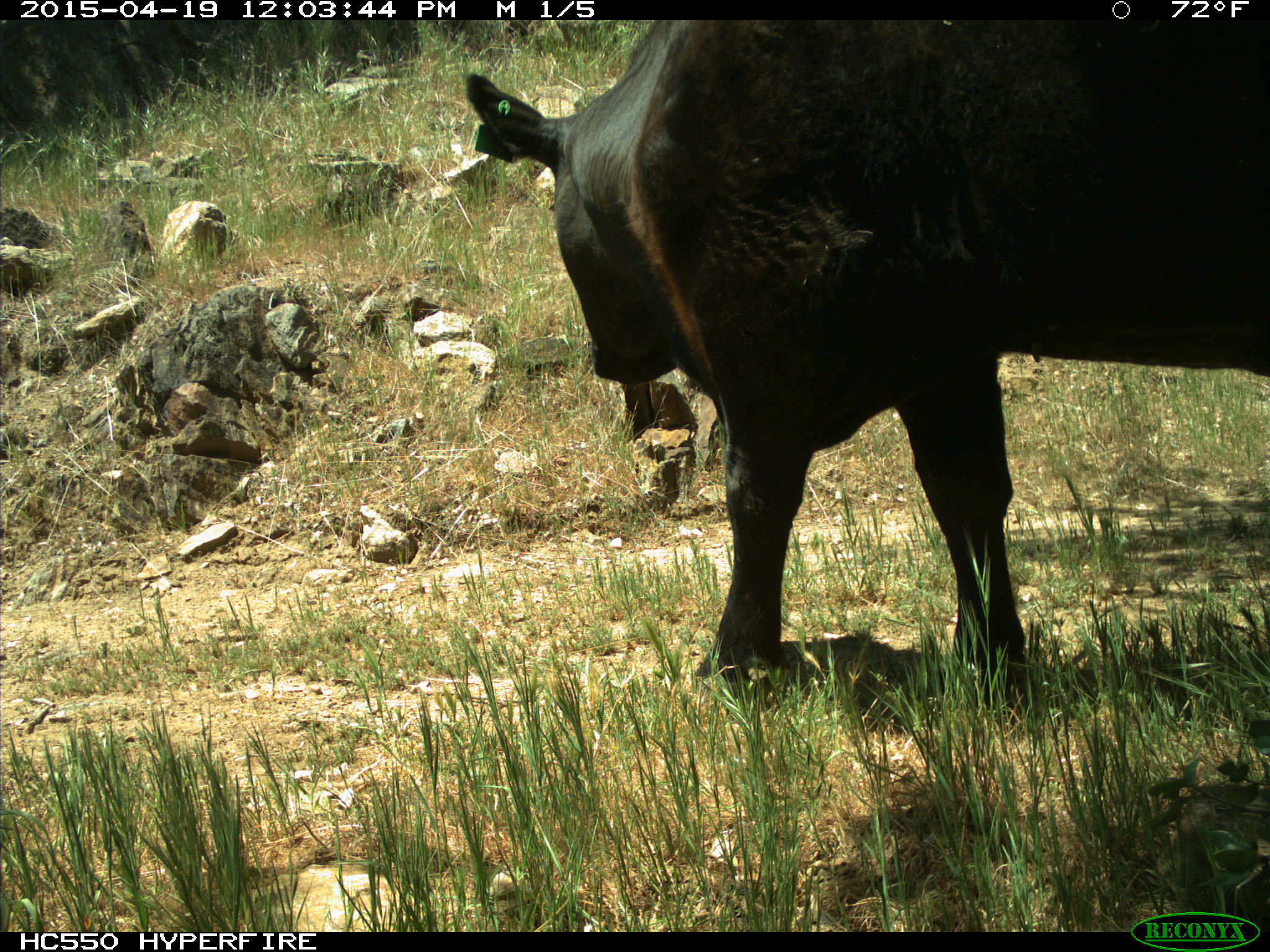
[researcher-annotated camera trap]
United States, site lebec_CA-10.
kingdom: Animalia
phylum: Chordata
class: Mammalia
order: Artiodactyla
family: Bovidae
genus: Bos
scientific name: Bos taurus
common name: domestic cow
Bos taurus (domestic cow).